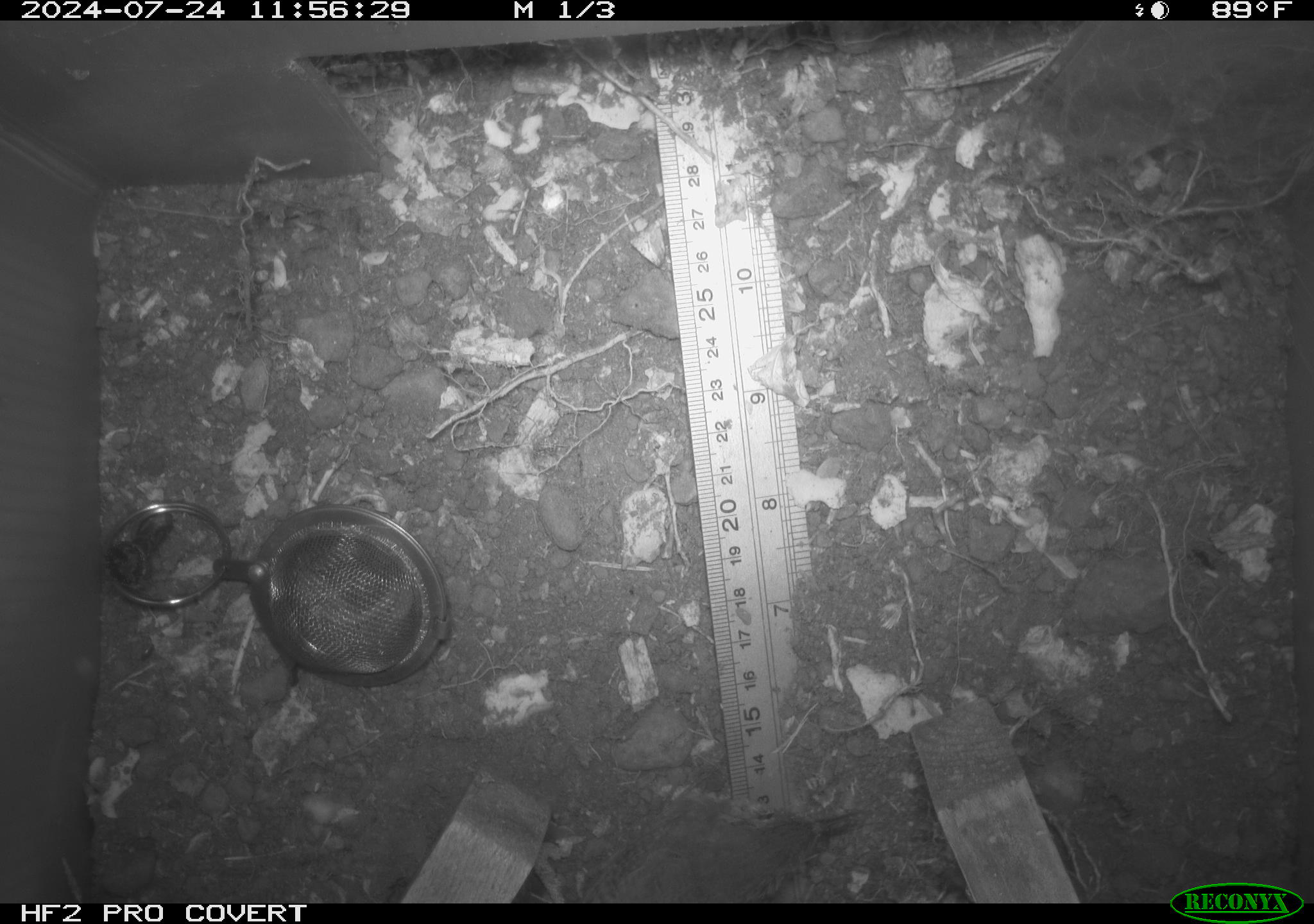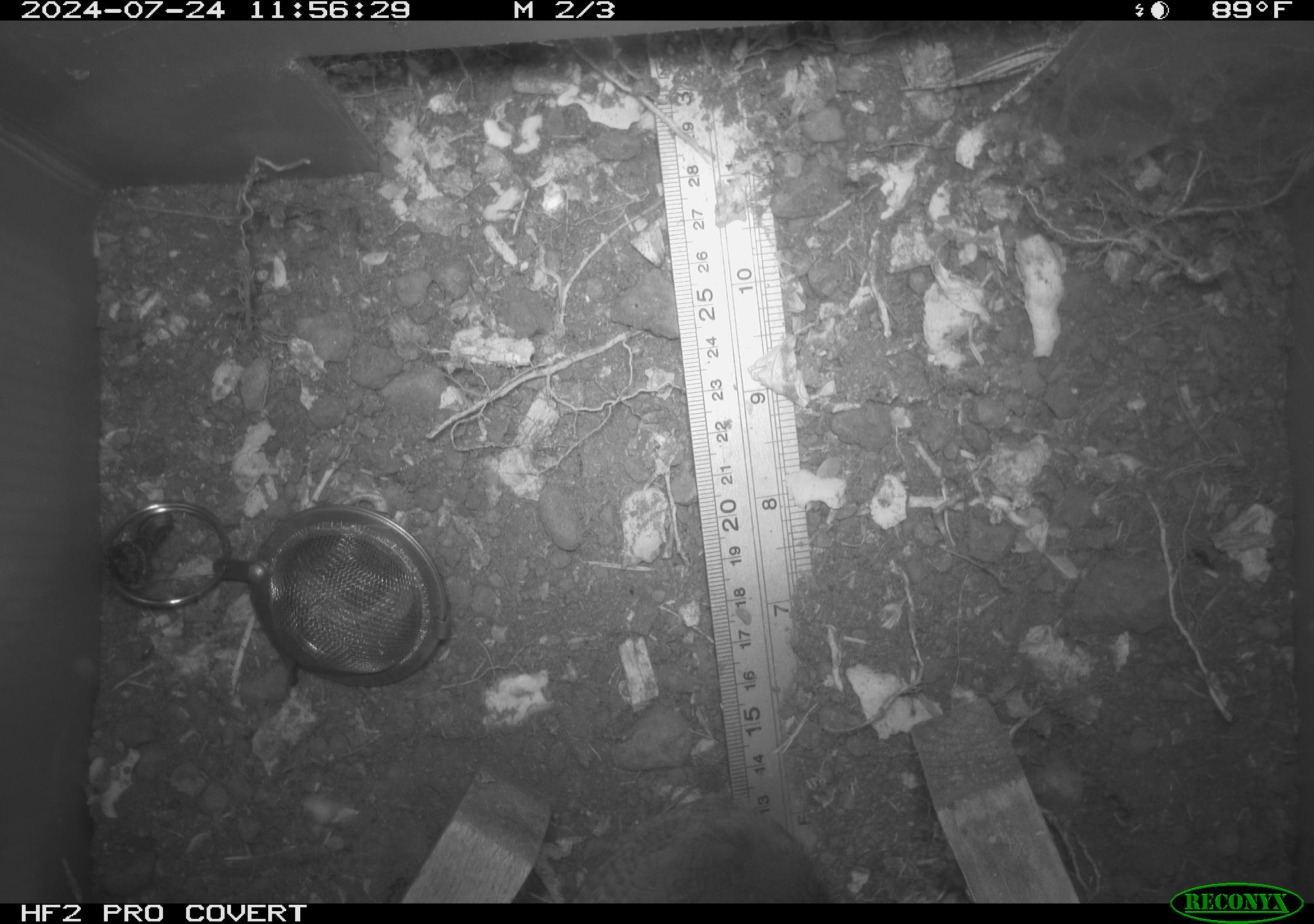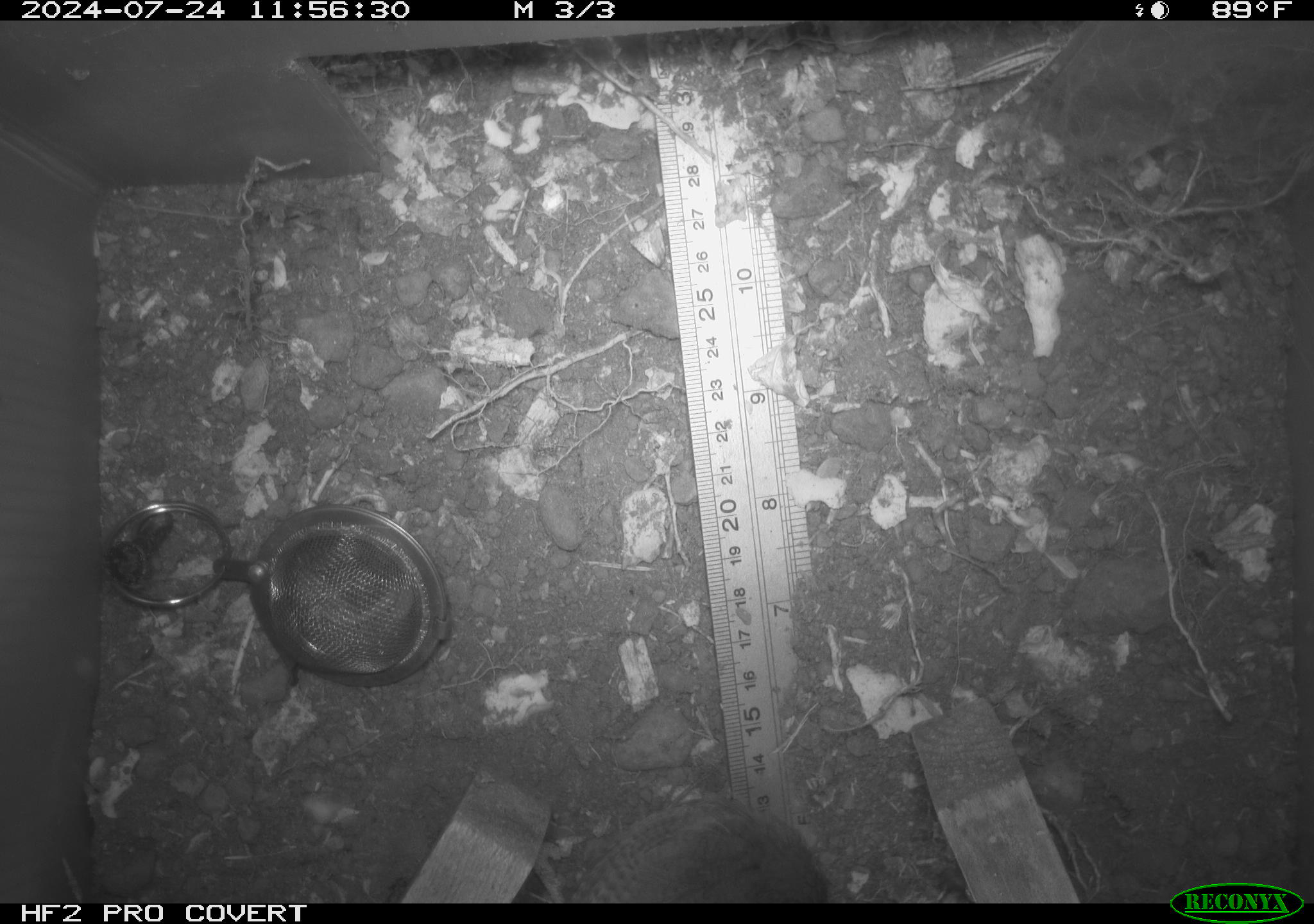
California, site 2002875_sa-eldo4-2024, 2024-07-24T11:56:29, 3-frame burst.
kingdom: Animalia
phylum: Chordata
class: Aves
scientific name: Aves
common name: bird